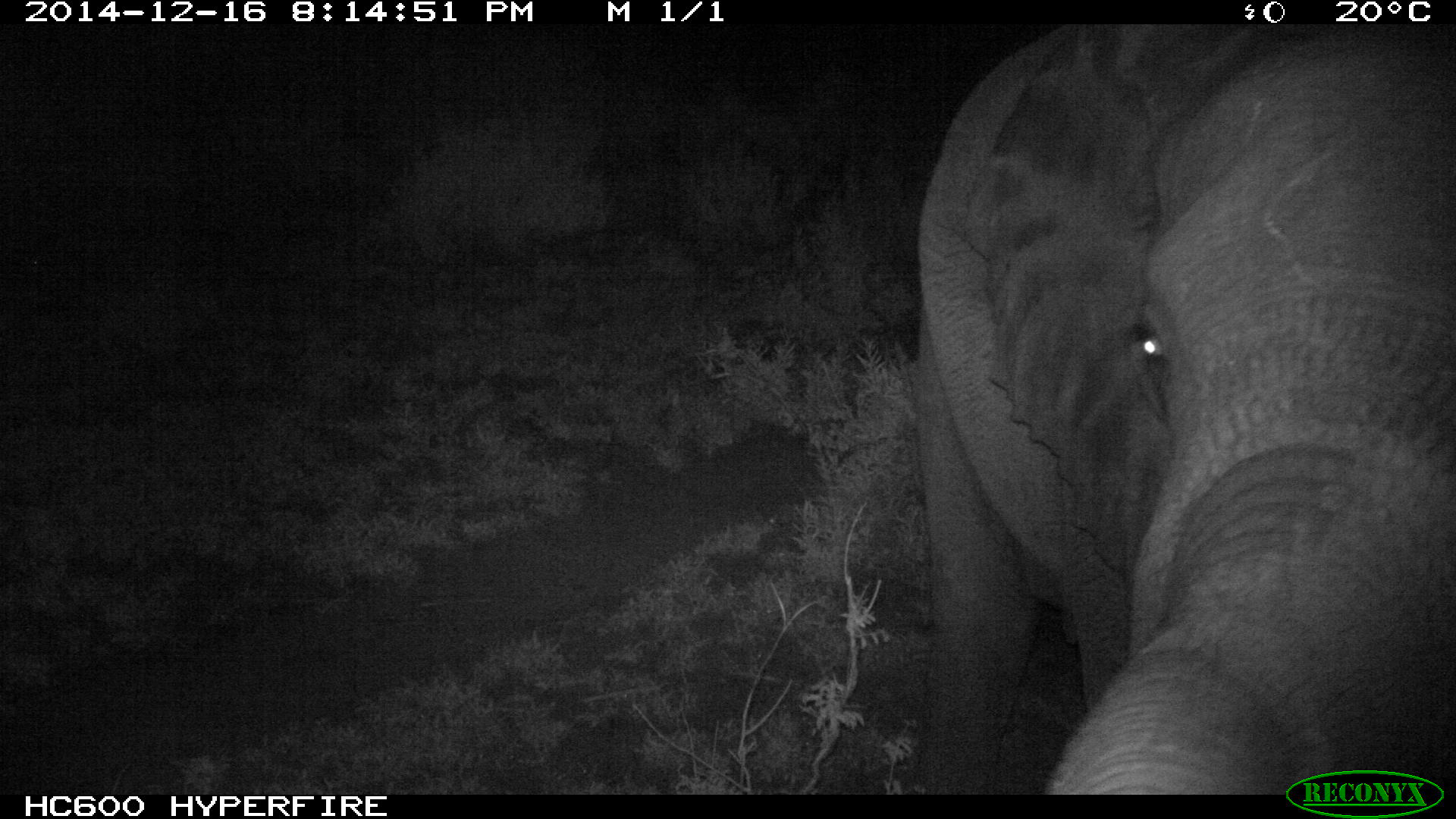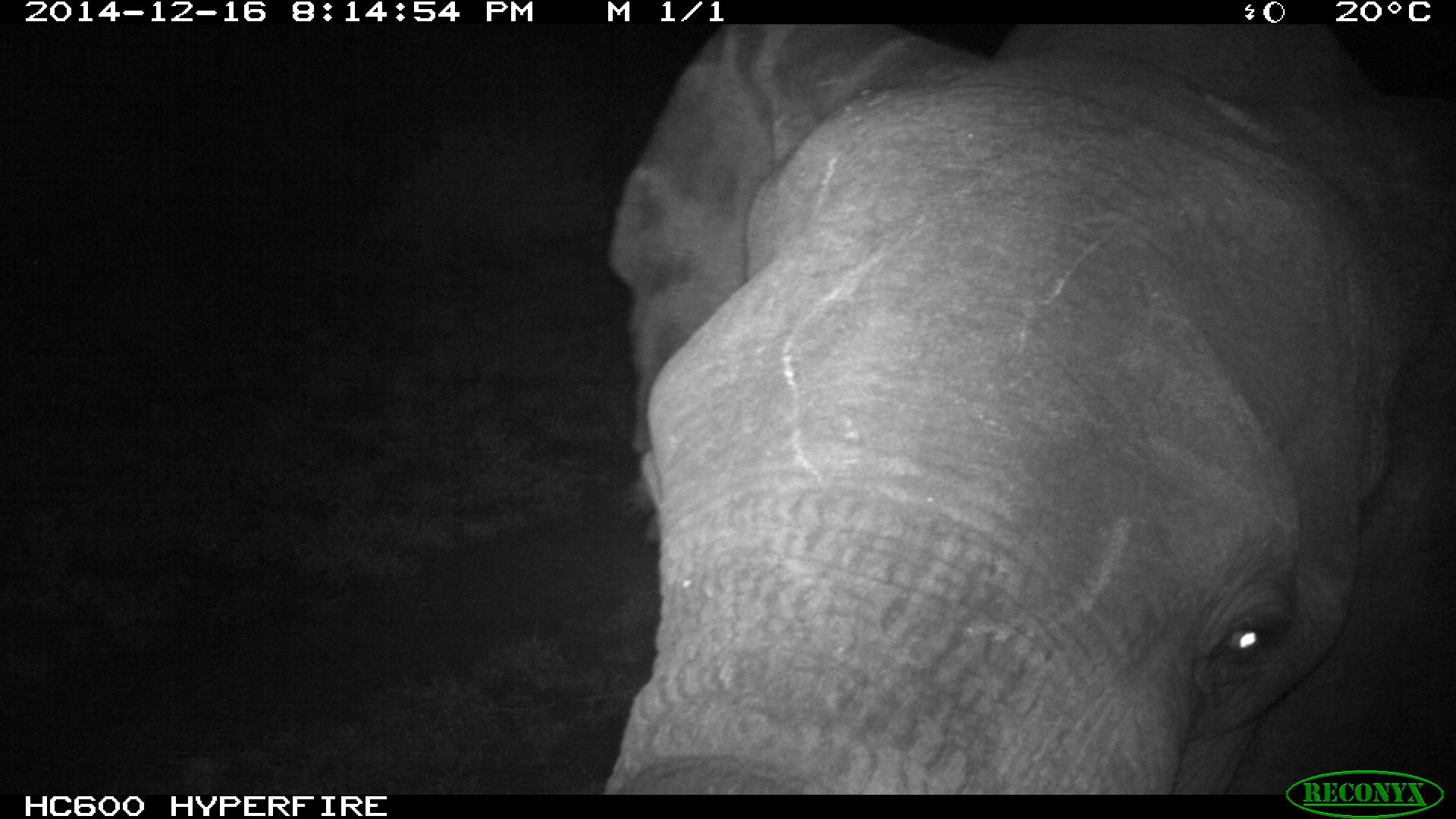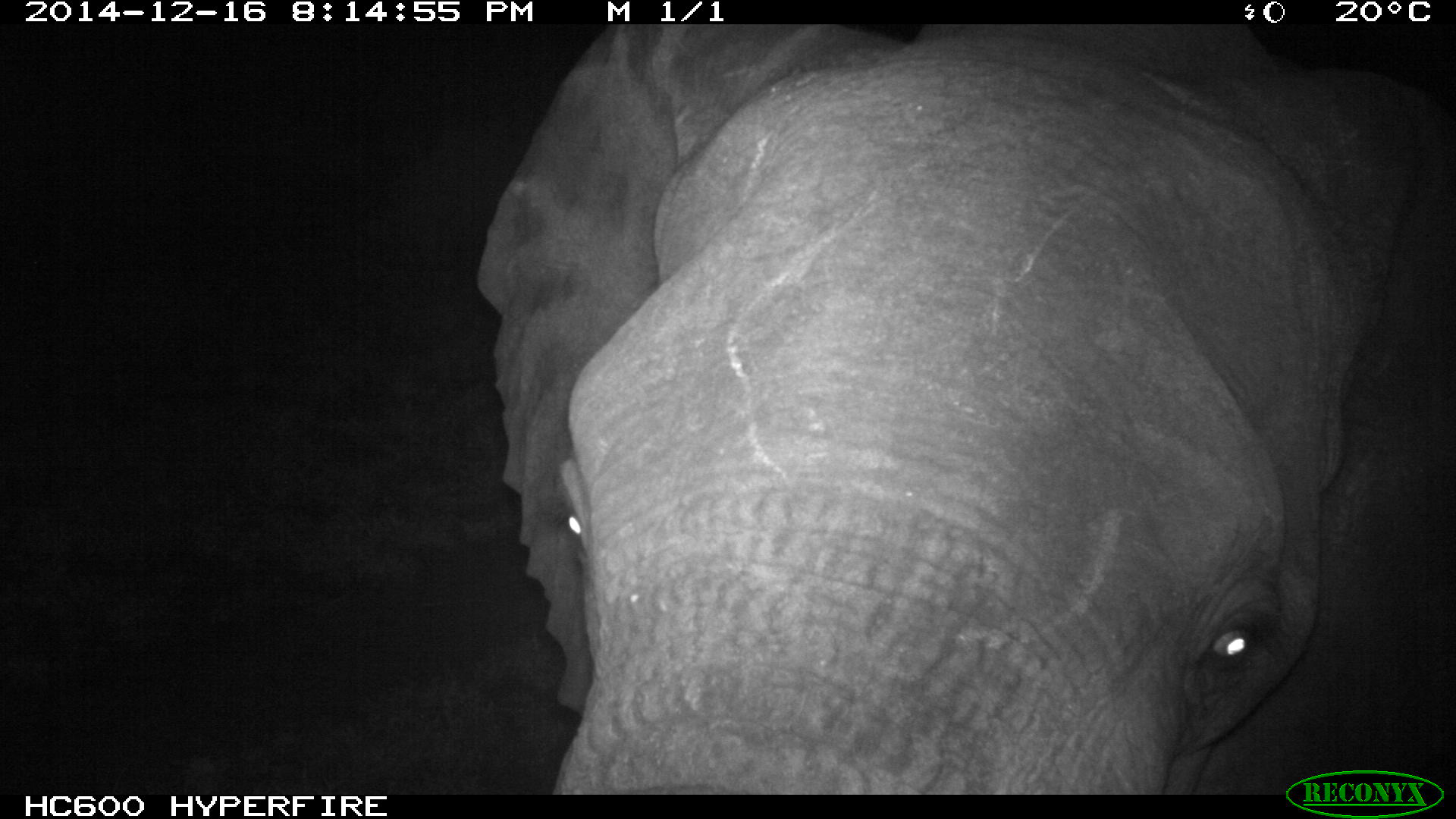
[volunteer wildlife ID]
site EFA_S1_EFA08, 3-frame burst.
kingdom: Animalia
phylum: Chordata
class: Mammalia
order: Proboscidea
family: Elephantidae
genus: Loxodonta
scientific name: Loxodonta africana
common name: african bush elephant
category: elephant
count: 1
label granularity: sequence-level